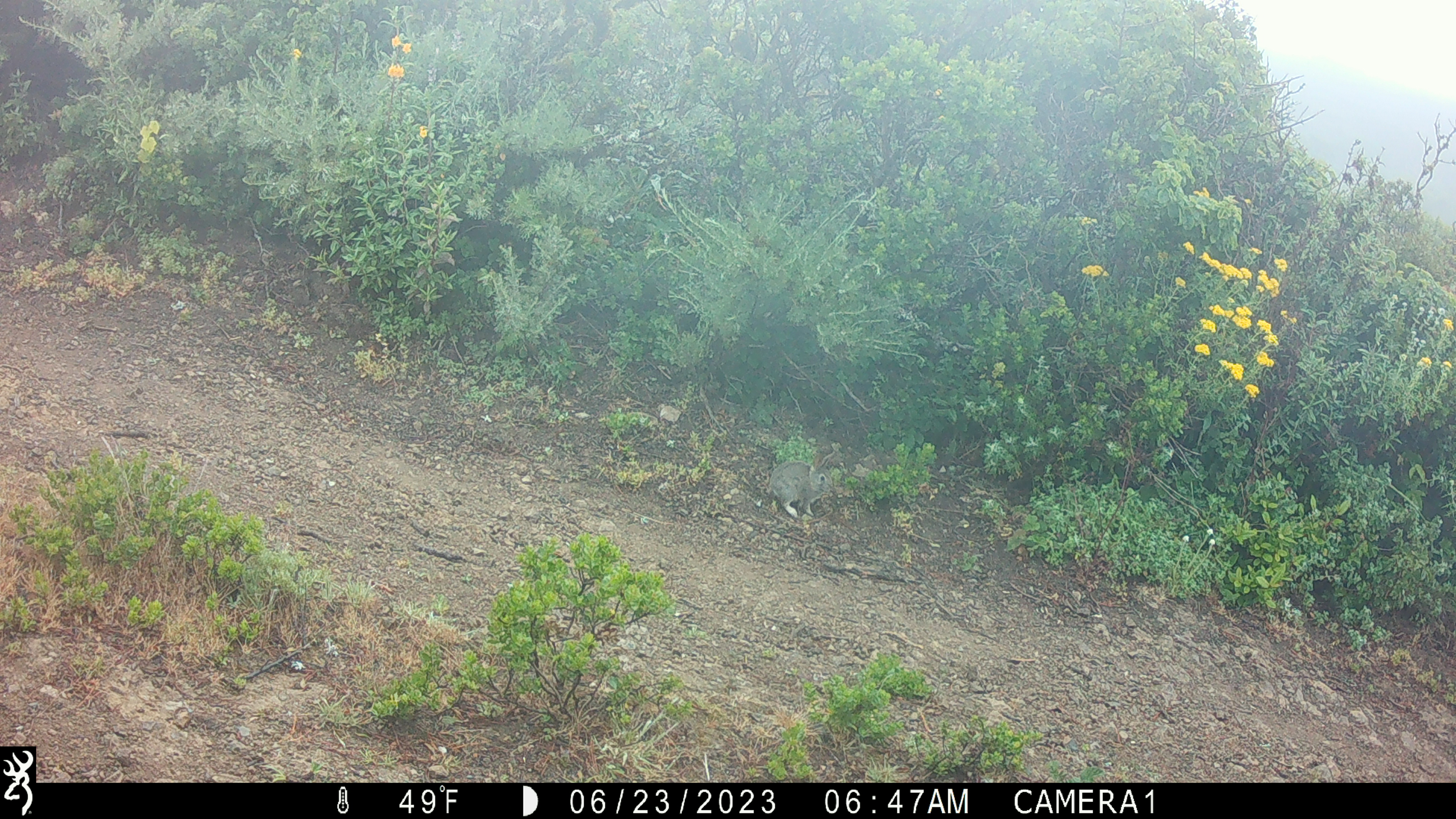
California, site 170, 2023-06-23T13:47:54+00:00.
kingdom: Animalia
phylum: Chordata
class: Mammalia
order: Lagomorpha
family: Leporidae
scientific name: Leporidae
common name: rabbit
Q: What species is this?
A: Rabbit (Leporidae).